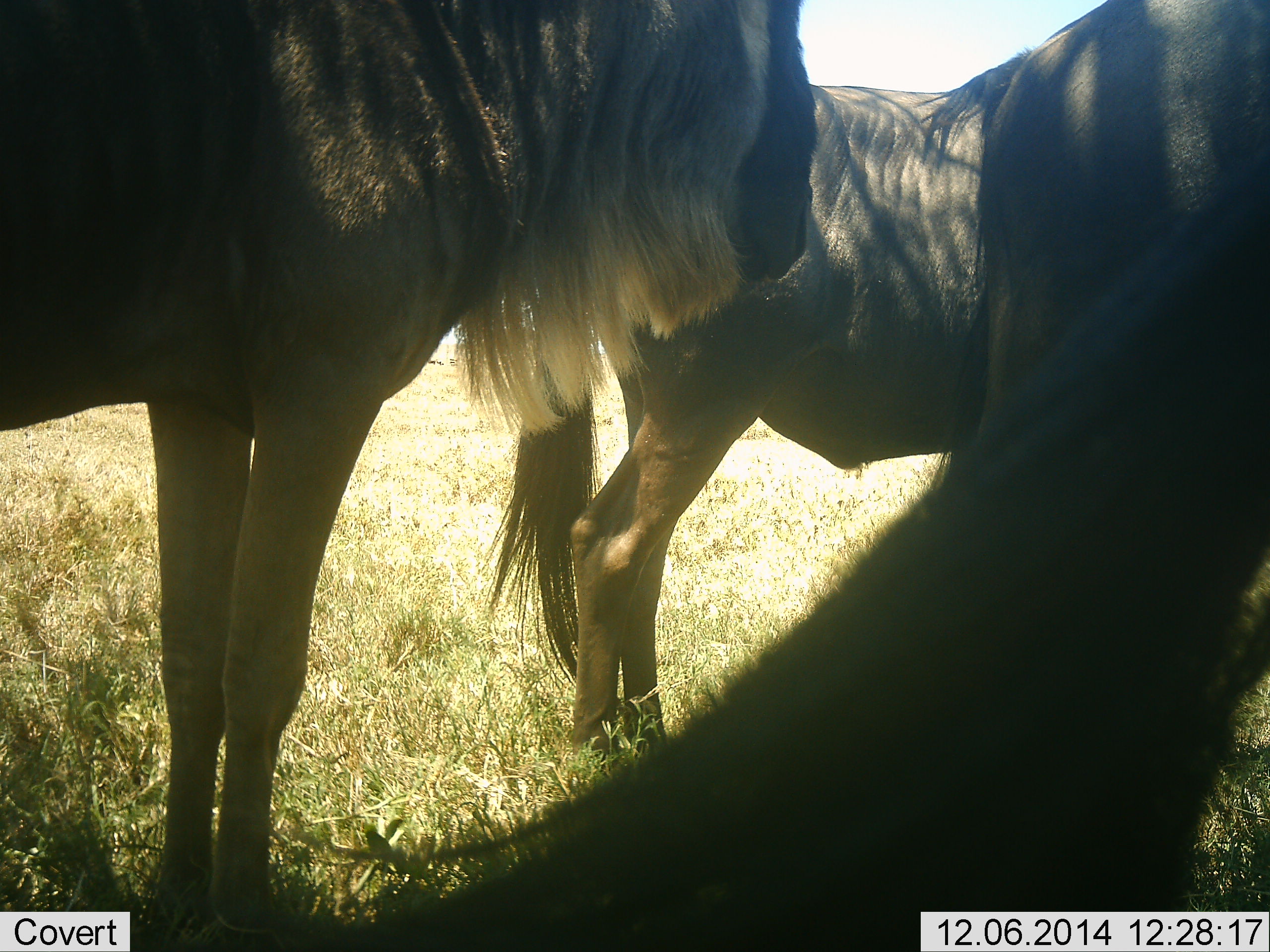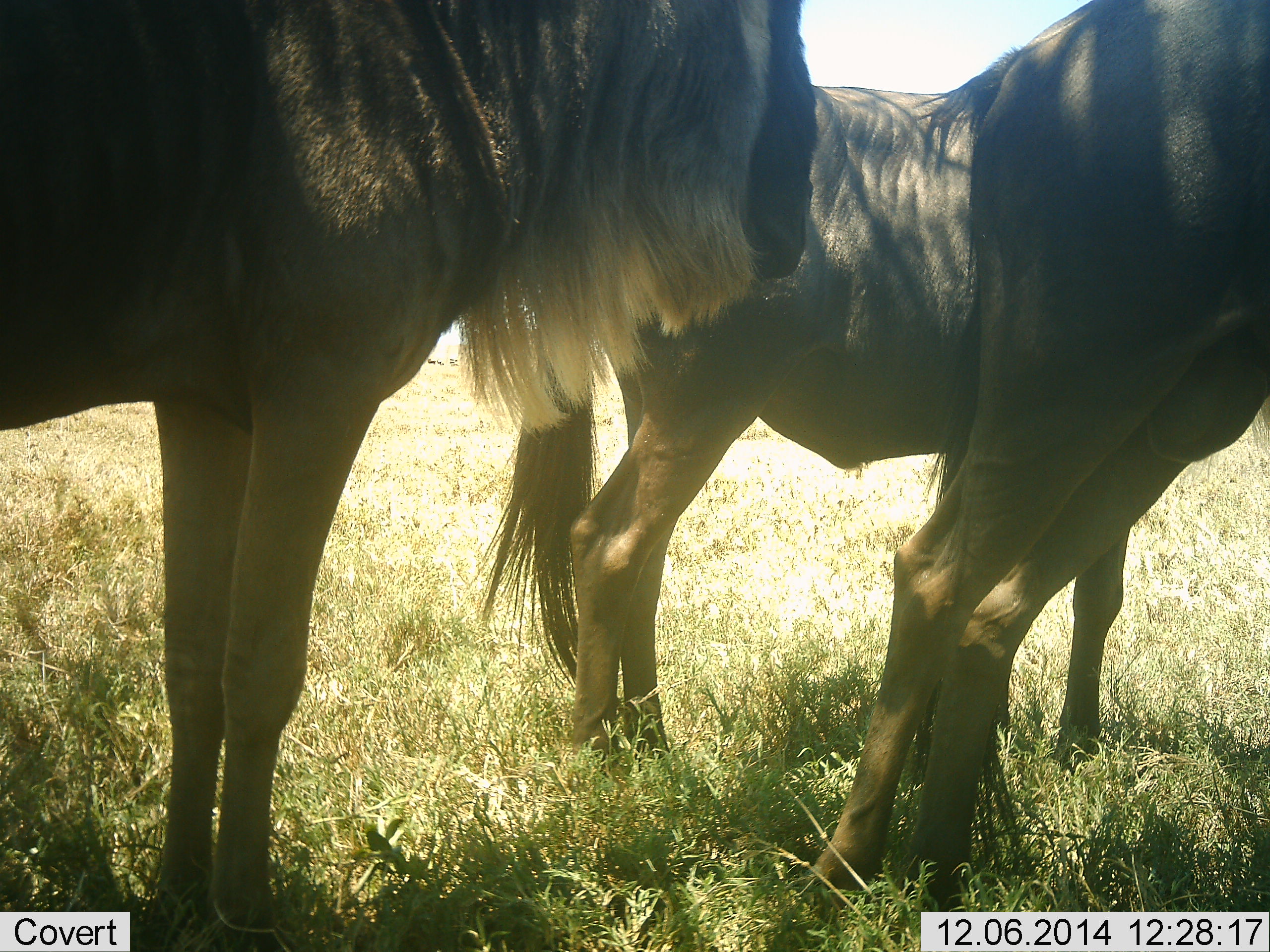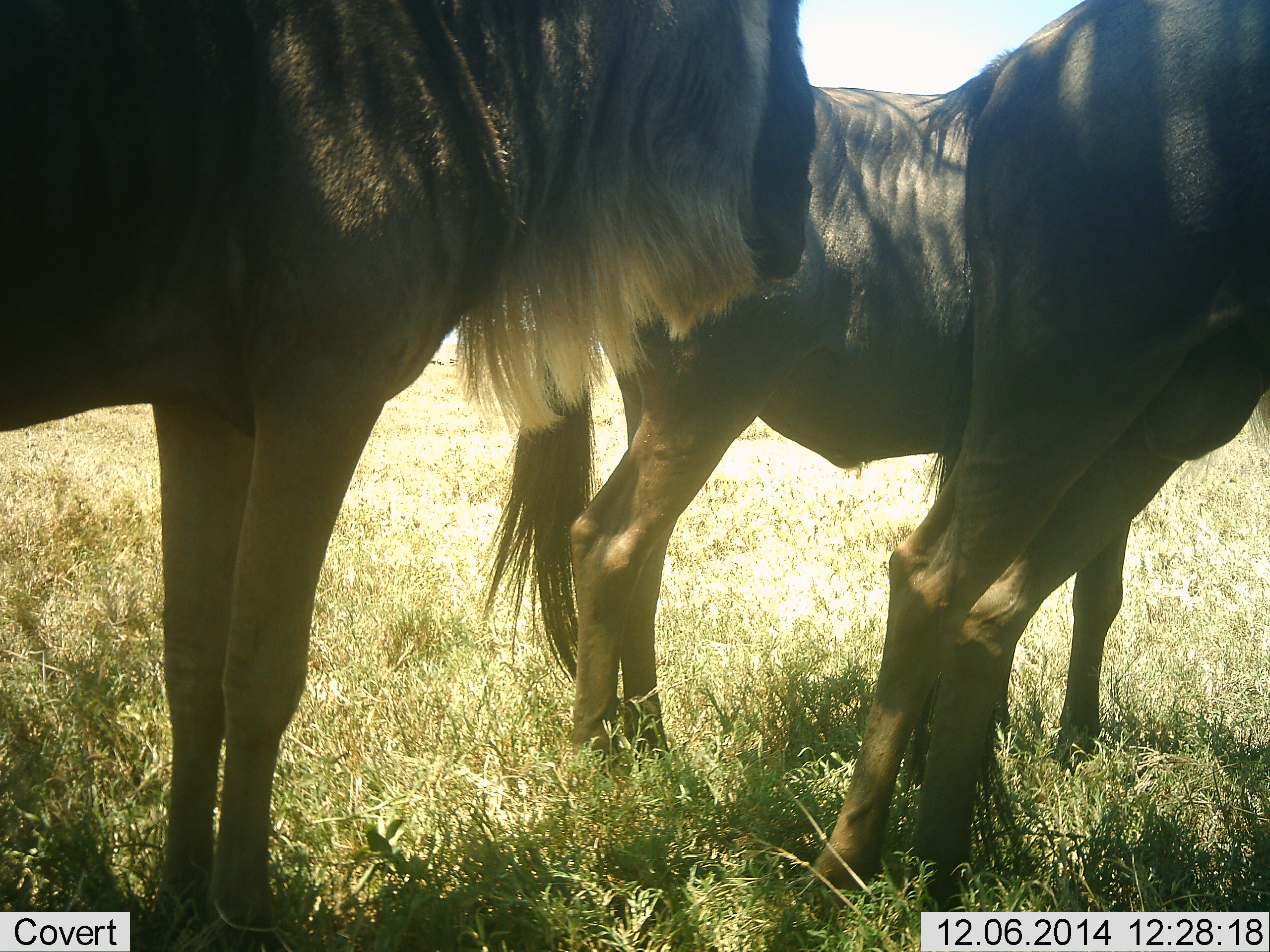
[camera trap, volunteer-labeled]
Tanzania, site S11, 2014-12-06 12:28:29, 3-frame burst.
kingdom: Animalia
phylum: Chordata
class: Mammalia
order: Artiodactyla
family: Bovidae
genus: Connochaetes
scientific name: Connochaetes taurinus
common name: blue wildebeest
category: wildebeest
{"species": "wildebeest (blue wildebeest) (Connochaetes taurinus)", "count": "3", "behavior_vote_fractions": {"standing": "100%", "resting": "0%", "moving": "20%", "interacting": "0%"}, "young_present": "0%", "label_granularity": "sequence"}